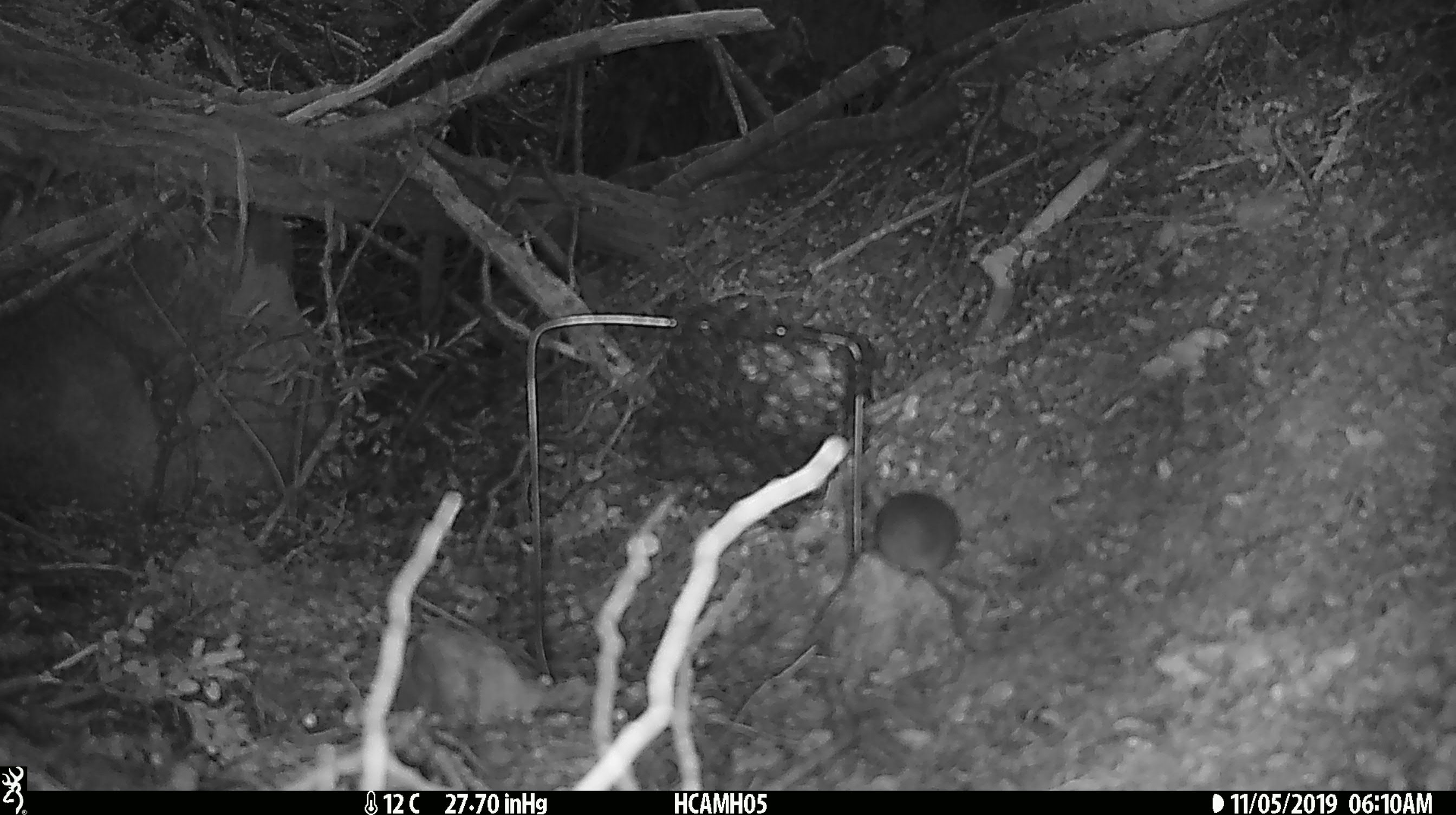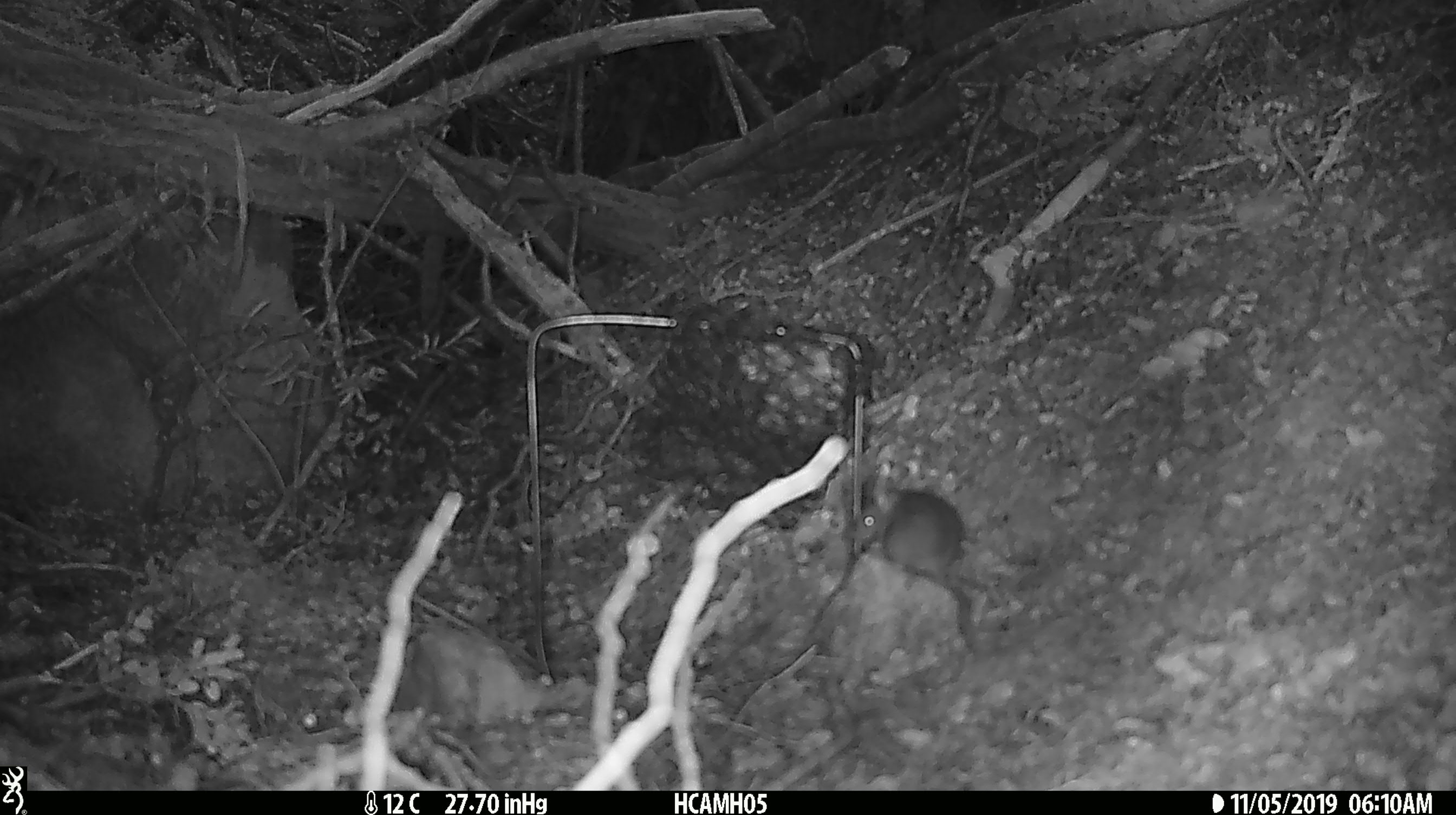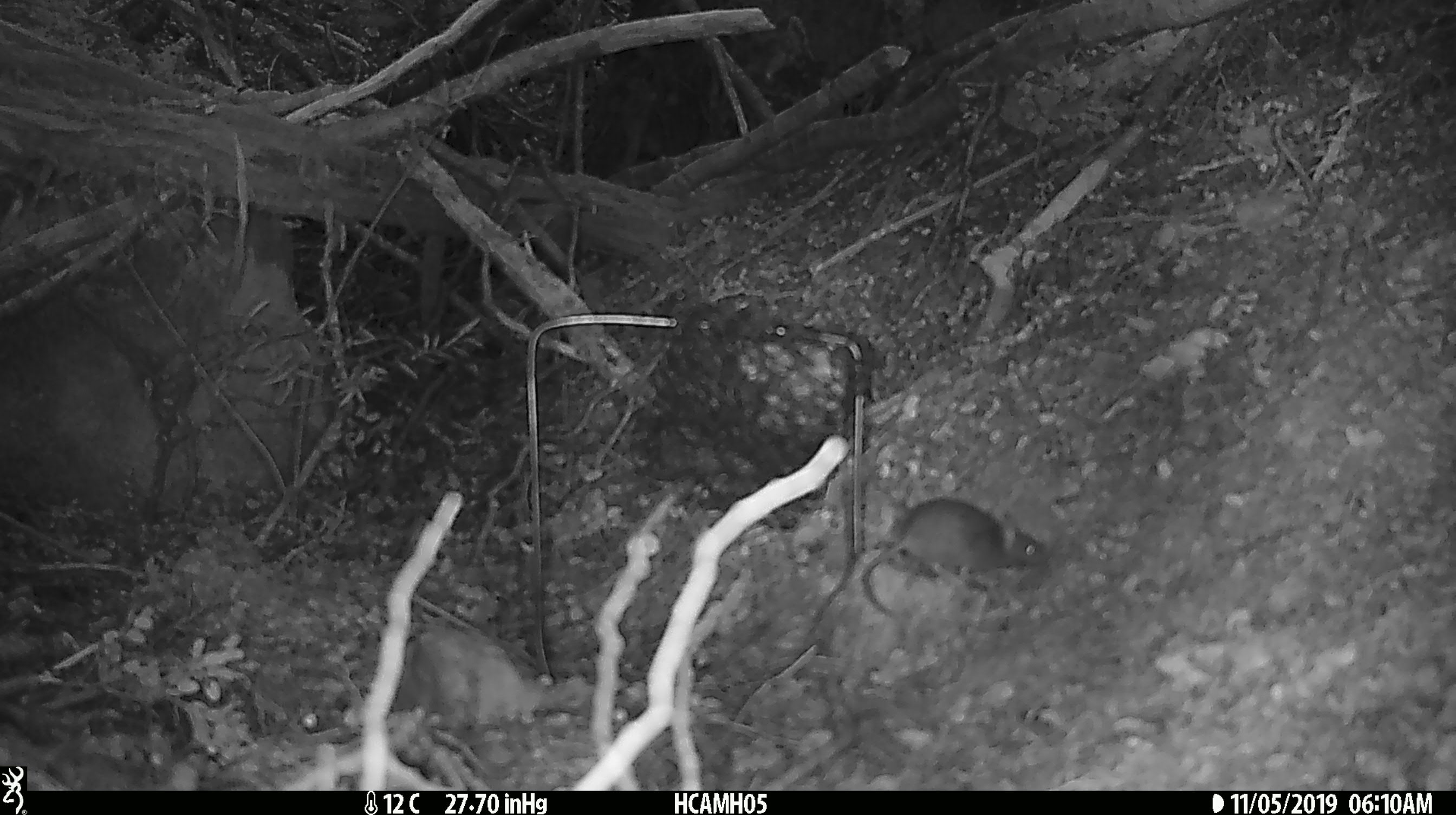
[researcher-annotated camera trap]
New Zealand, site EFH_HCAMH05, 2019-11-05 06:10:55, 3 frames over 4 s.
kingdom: Animalia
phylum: Chordata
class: Mammalia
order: Rodentia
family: Muridae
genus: Mus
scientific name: Mus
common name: mouse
Mouse (Mus).